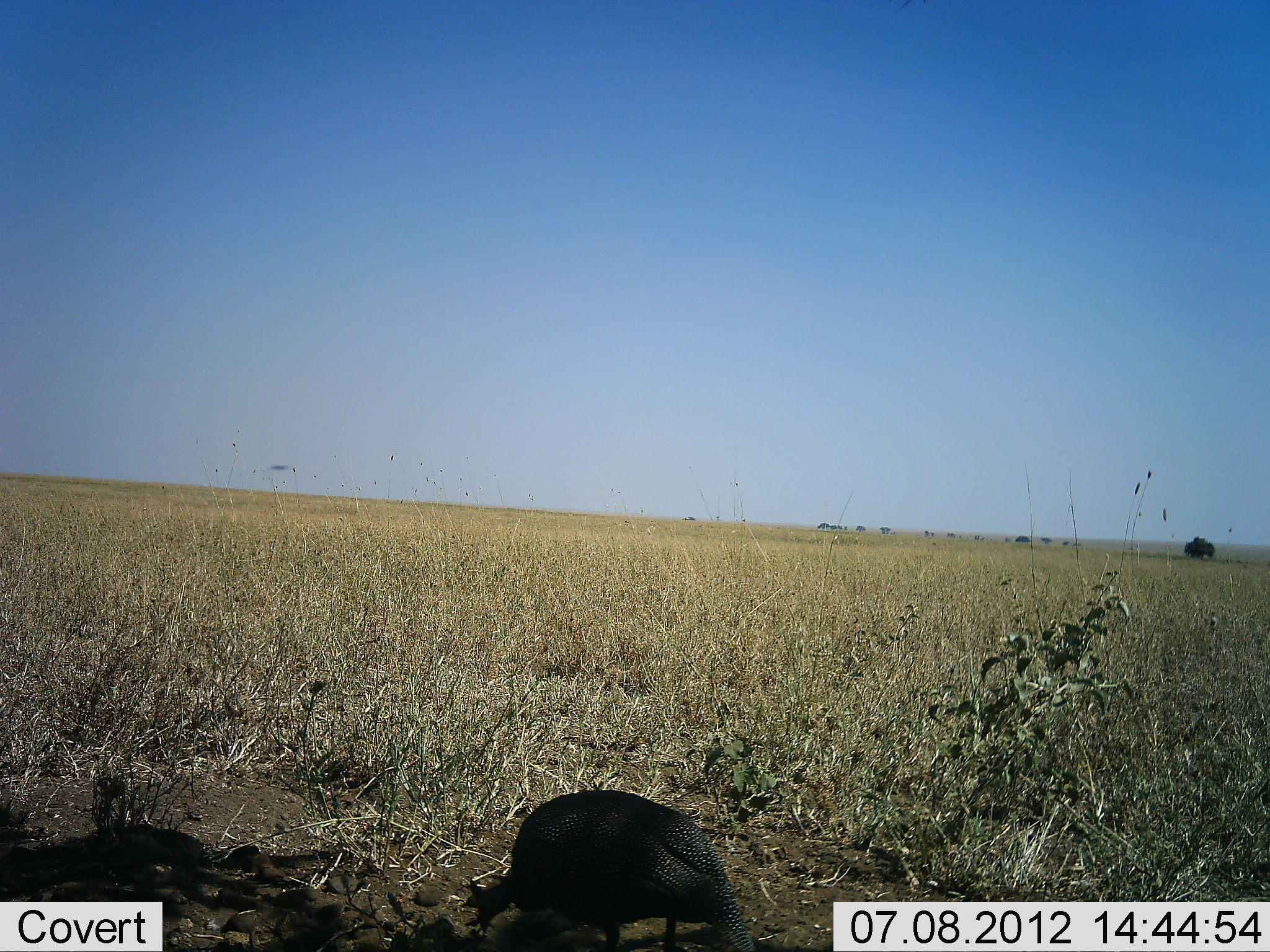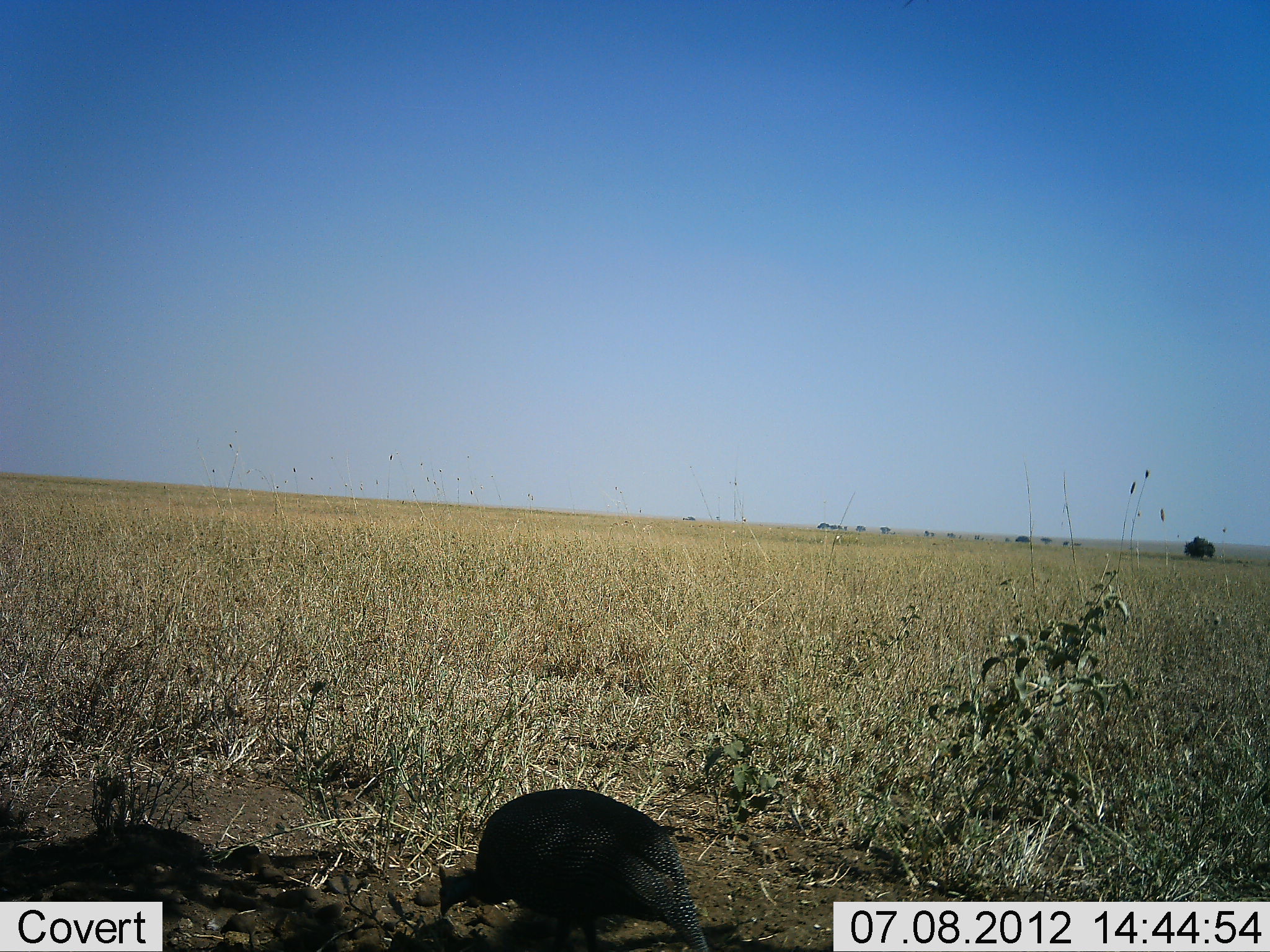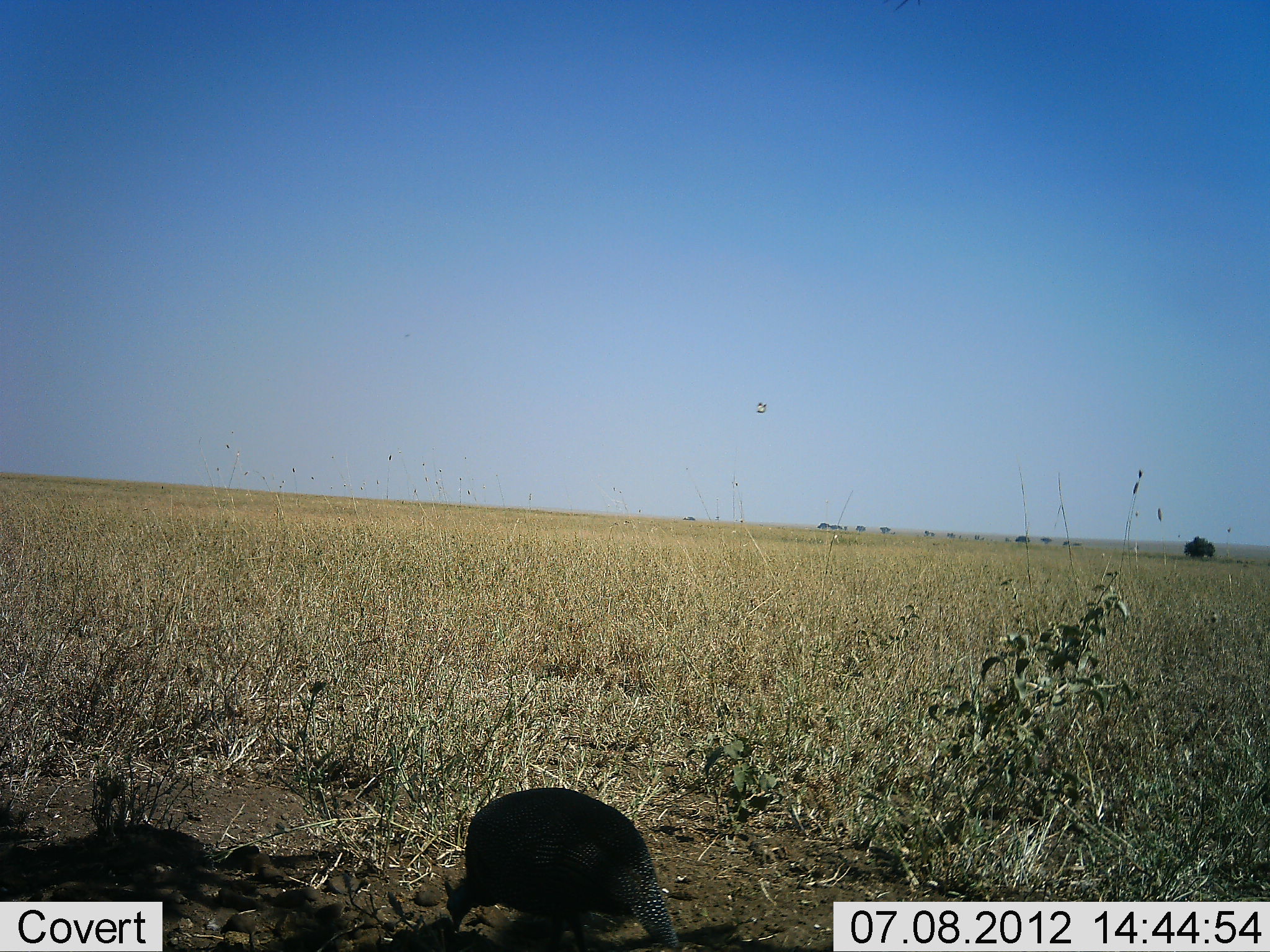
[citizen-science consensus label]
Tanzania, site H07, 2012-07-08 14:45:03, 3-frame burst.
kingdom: Animalia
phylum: Chordata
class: Aves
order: Galliformes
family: Numididae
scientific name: Numididae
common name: guinea fowl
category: guineafowl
Guineafowl (guinea fowl) (Numididae), count 1. Behavior (volunteer vote fractions): standing 40%, resting 0%, moving 50%, interacting 0%. Young present (vote fraction): 0%. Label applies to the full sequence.